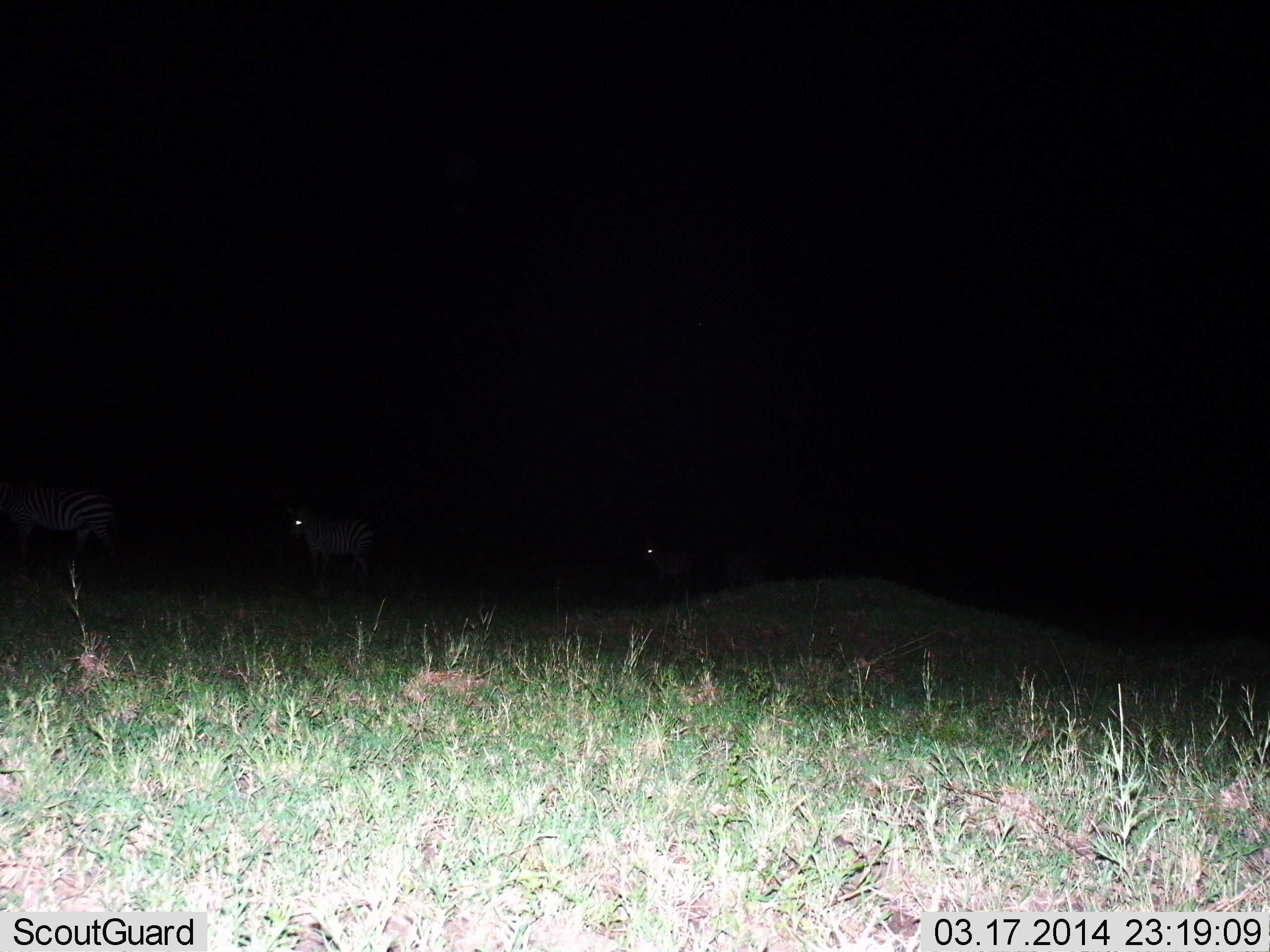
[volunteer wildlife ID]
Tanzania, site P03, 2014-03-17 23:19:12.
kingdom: Animalia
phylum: Chordata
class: Mammalia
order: Perissodactyla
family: Equidae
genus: Equus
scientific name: Equus quagga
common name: plains zebra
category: zebra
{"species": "zebra (plains zebra) (Equus quagga)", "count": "3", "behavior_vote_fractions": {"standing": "70%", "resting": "0%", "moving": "40%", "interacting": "0%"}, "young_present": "0%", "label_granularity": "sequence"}